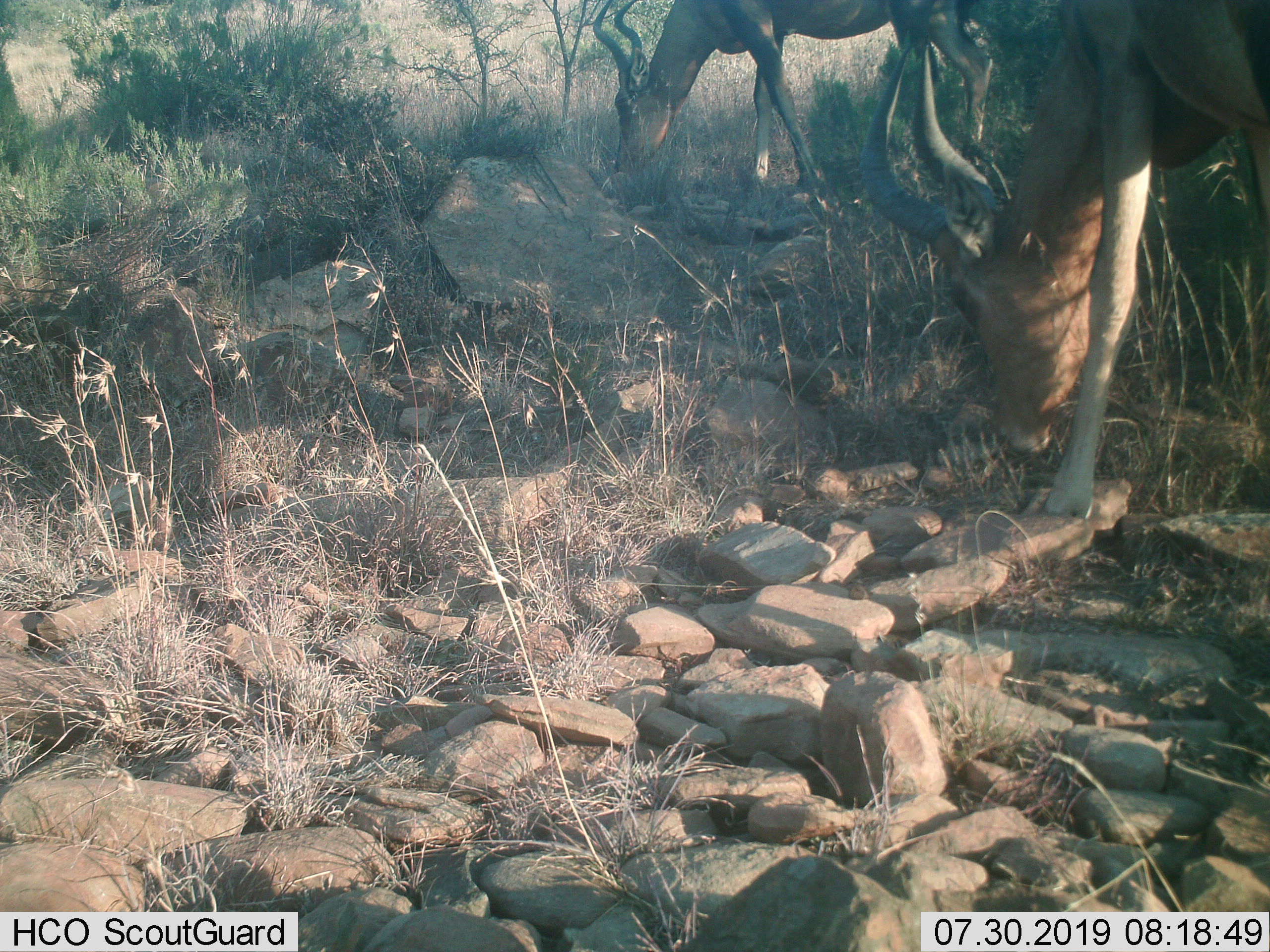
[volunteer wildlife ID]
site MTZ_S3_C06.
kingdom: Animalia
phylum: Chordata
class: Mammalia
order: Artiodactyla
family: Bovidae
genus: Alcelaphus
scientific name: Alcelaphus buselaphus caama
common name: red hartebeest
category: hartebeestred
Hartebeestred (red hartebeest) (Alcelaphus buselaphus caama), count 2. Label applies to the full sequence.